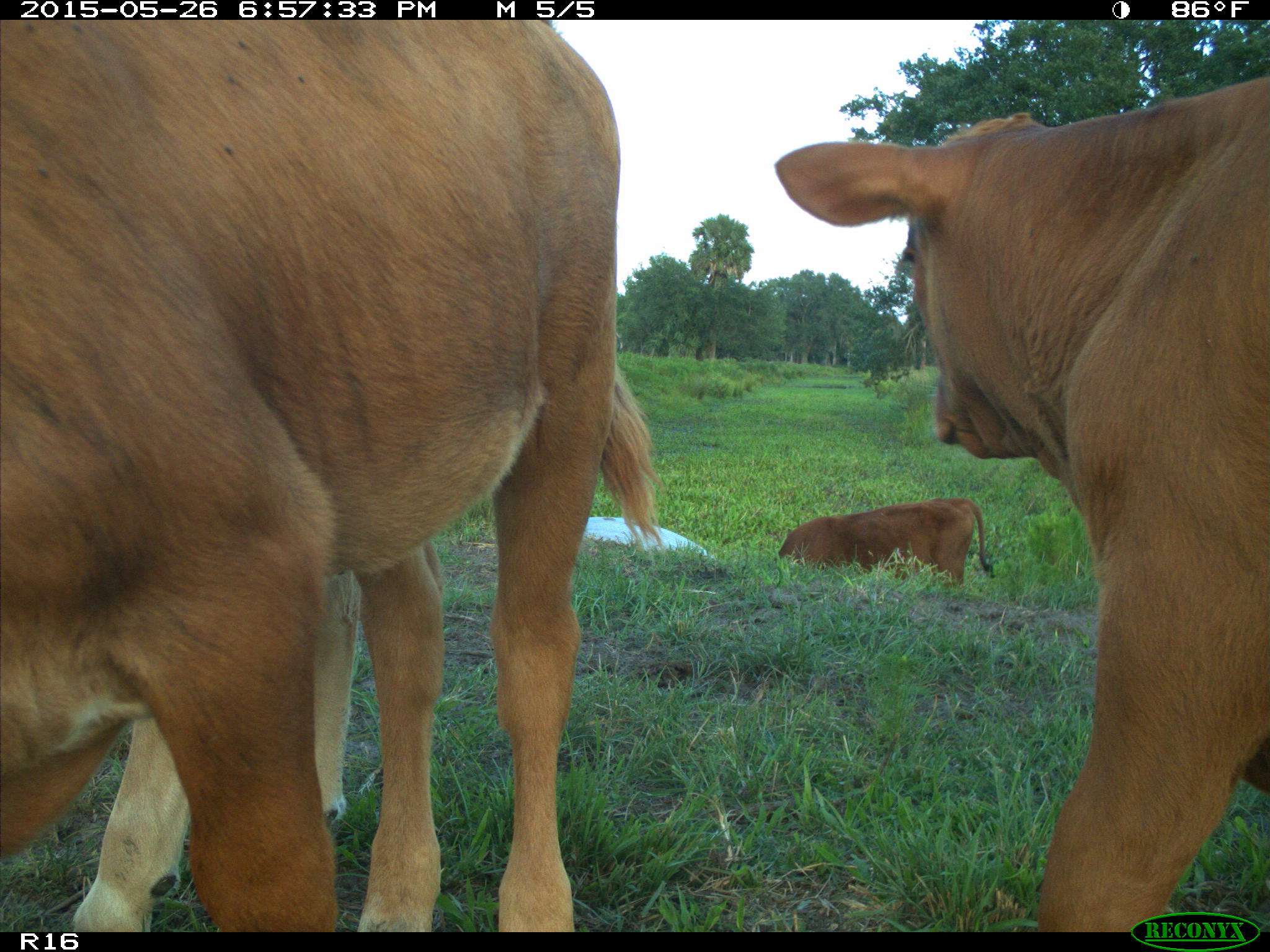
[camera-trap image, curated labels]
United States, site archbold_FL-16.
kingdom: Animalia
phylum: Chordata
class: Mammalia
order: Artiodactyla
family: Bovidae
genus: Bos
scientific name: Bos taurus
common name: domestic cow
Bos taurus (domestic cow).